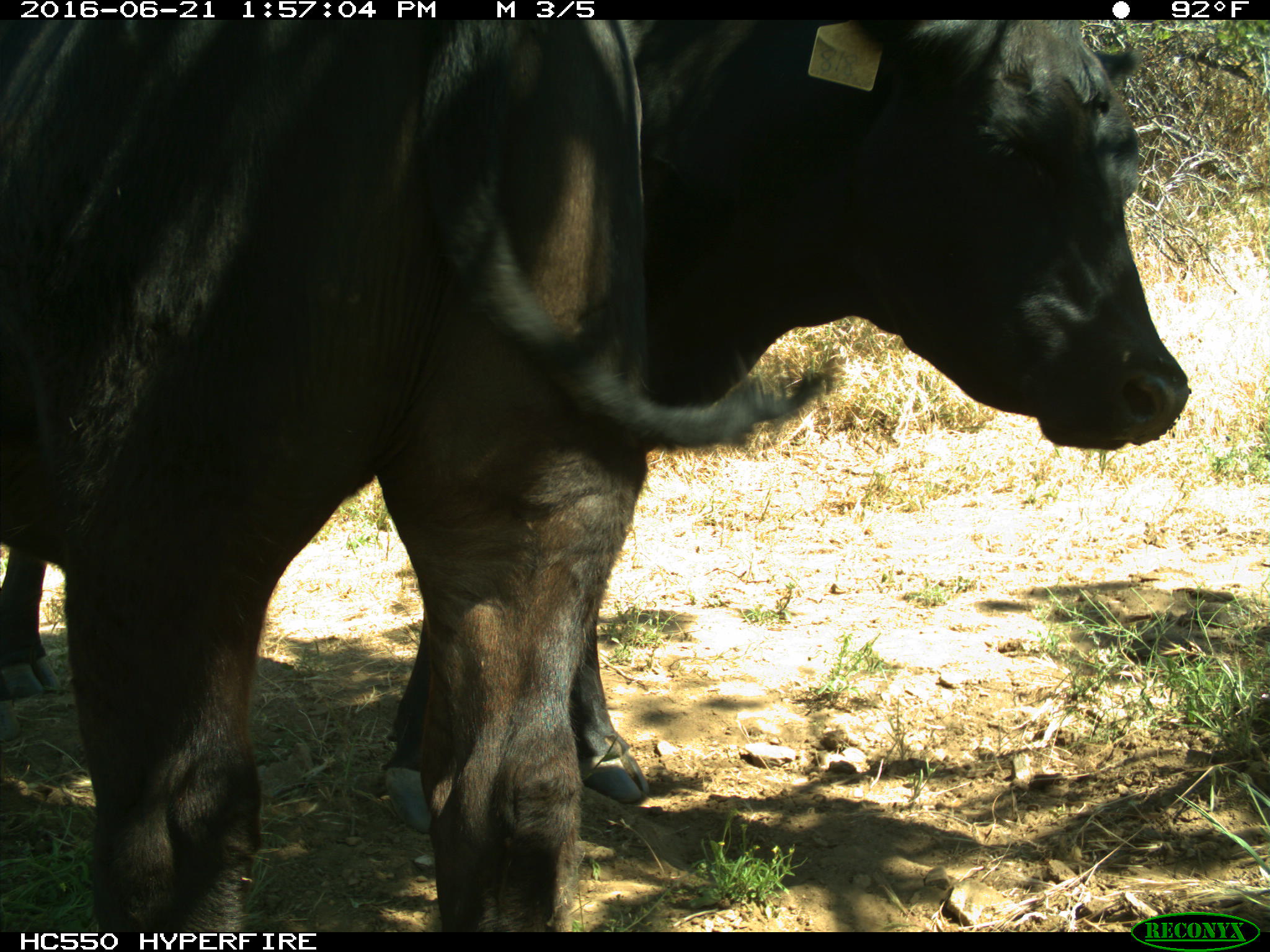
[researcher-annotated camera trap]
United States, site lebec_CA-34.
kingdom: Animalia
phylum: Chordata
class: Mammalia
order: Artiodactyla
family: Bovidae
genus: Bos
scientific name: Bos taurus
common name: domestic cow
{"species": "Bos taurus (domestic cow)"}